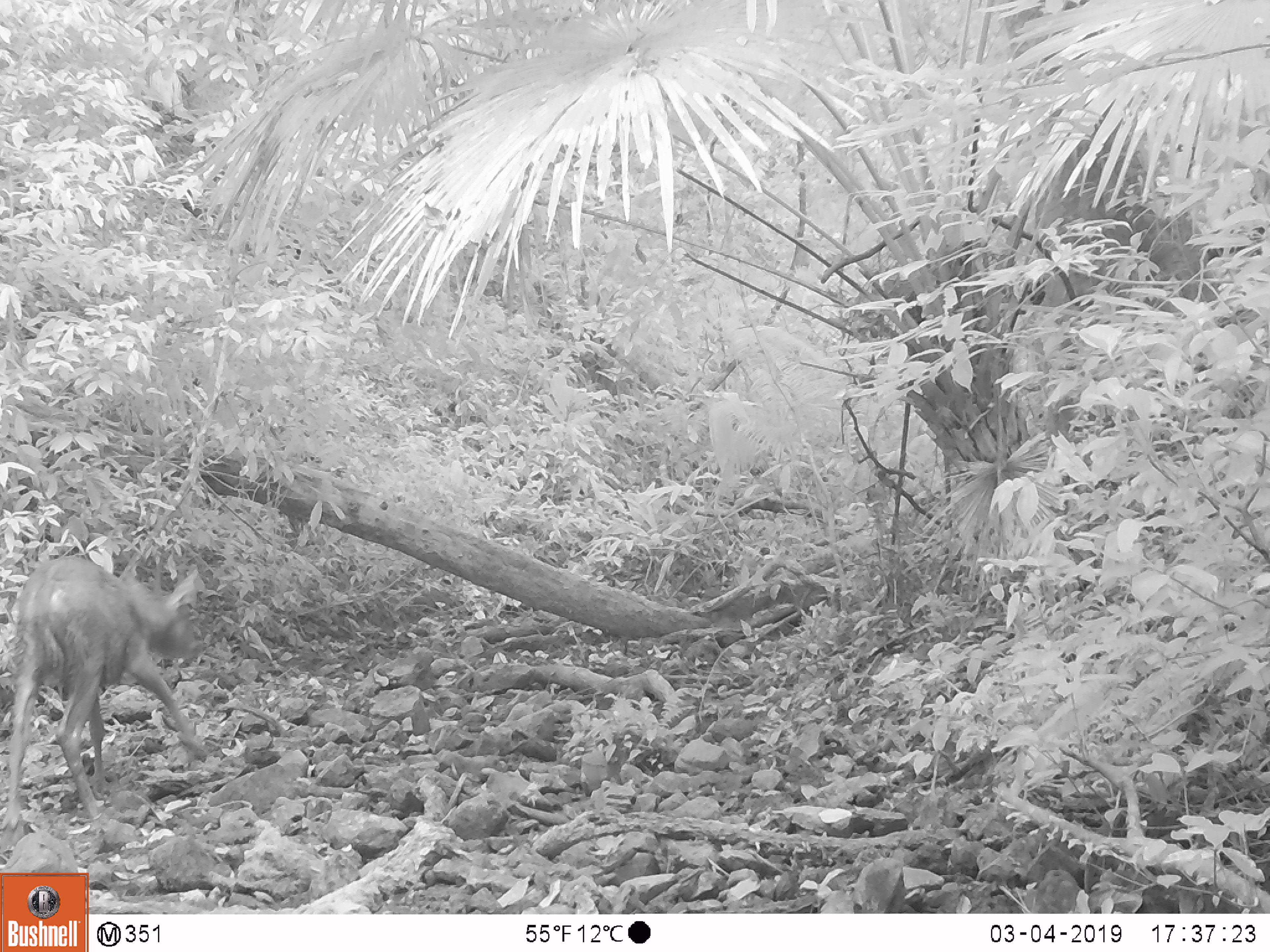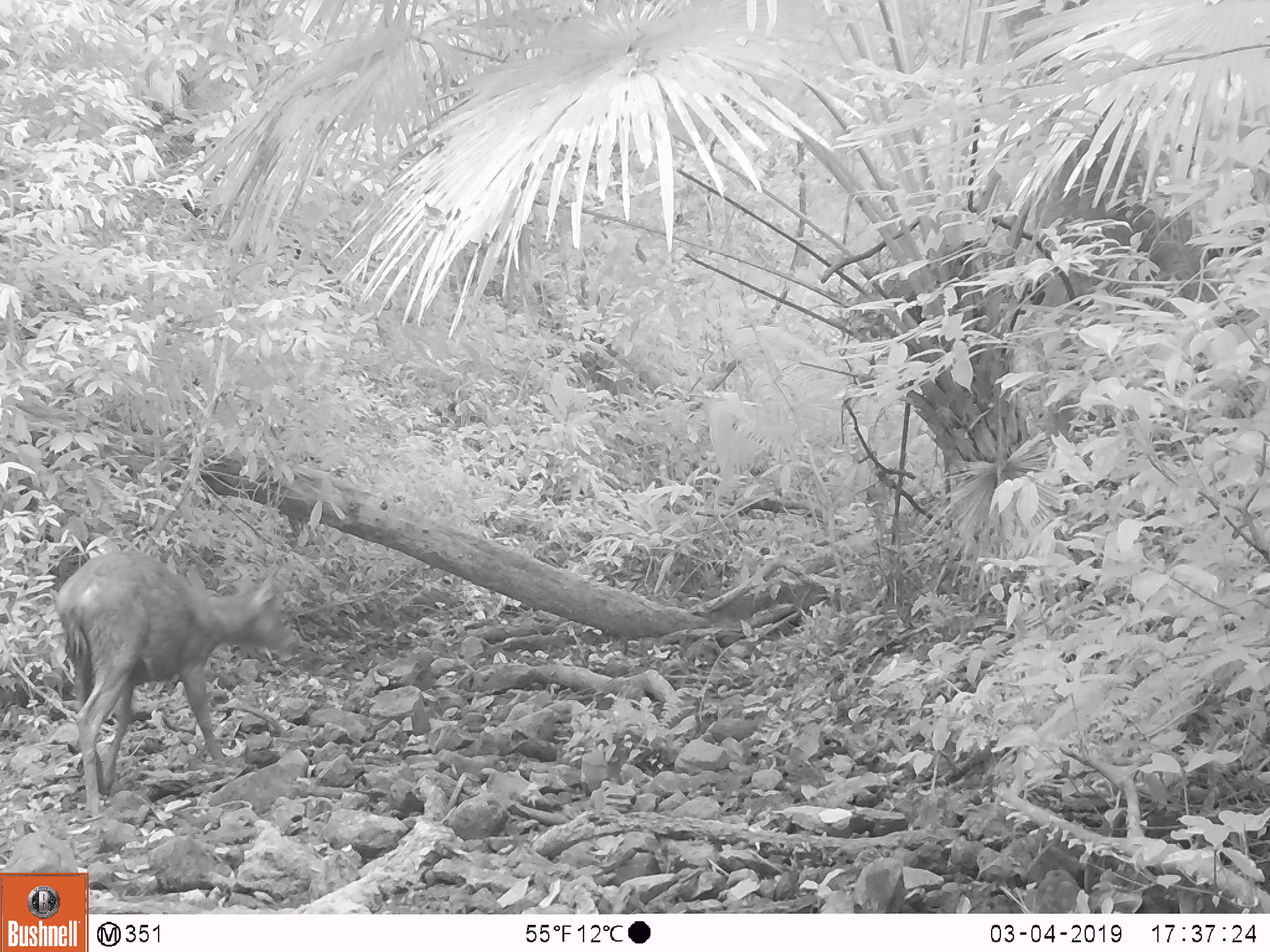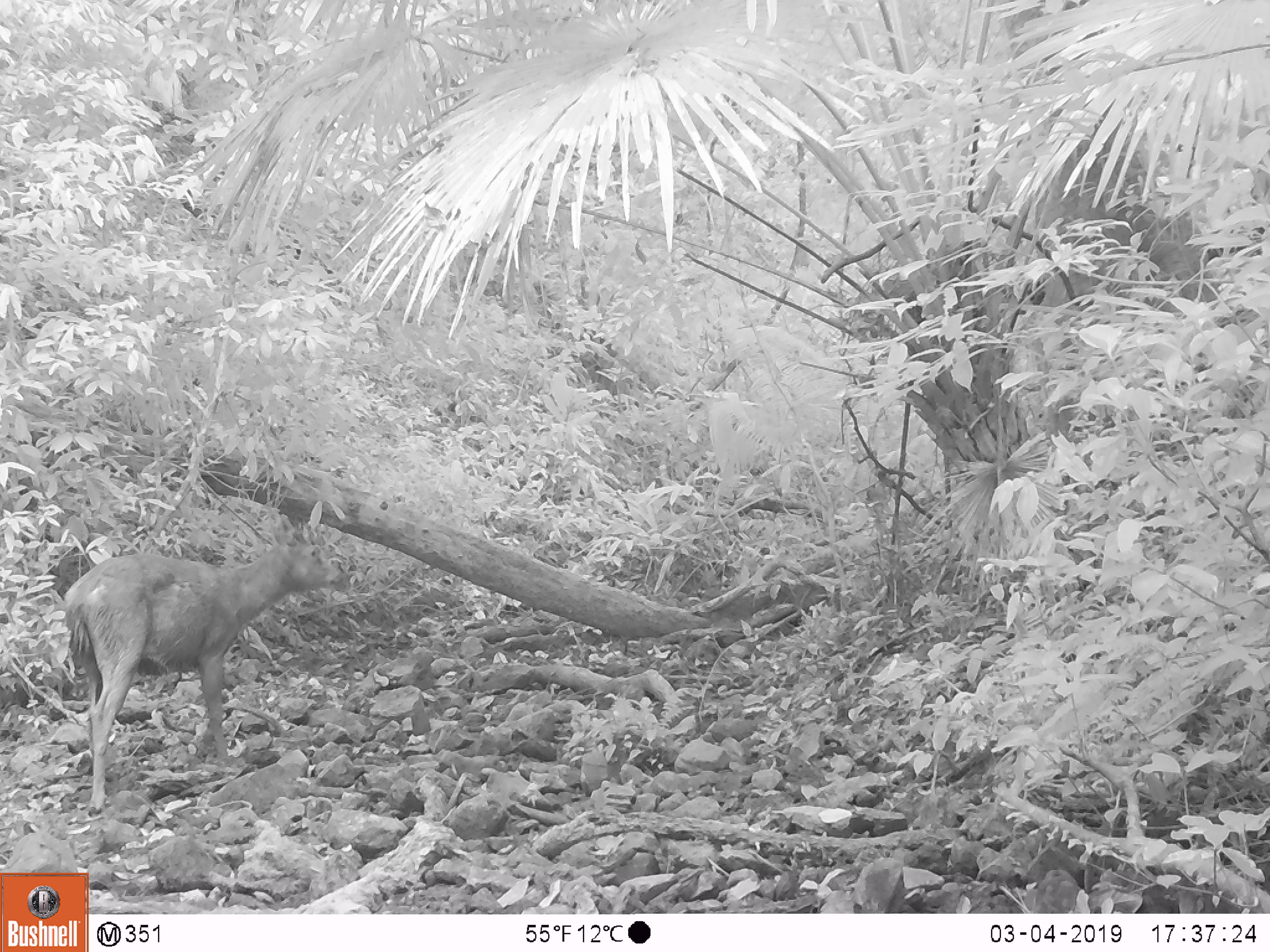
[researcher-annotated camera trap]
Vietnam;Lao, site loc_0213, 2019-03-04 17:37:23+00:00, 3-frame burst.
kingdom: Animalia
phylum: Chordata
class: Mammalia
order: Artiodactyla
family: Cervidae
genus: Rusa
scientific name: Rusa unicolor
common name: sambar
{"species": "sambar (Rusa unicolor)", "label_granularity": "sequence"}